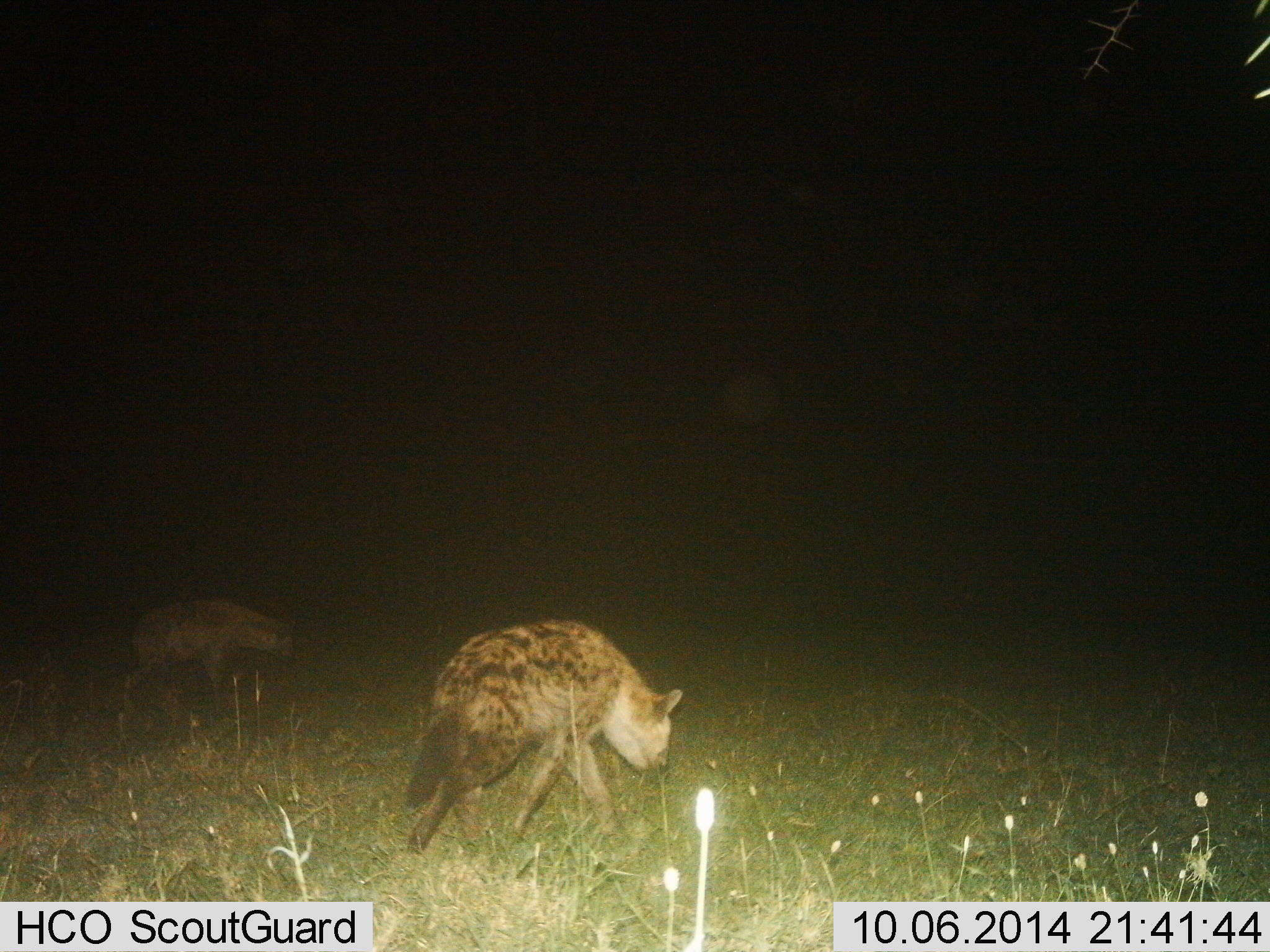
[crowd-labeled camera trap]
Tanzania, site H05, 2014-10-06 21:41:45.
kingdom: Animalia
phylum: Chordata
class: Mammalia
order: Carnivora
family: Hyaenidae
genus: Crocuta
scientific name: Crocuta crocuta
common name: spotted hyena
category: hyenaspotted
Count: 2.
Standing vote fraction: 0%.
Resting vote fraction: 10%.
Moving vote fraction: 100%.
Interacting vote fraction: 0%.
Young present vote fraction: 0%.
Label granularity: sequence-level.